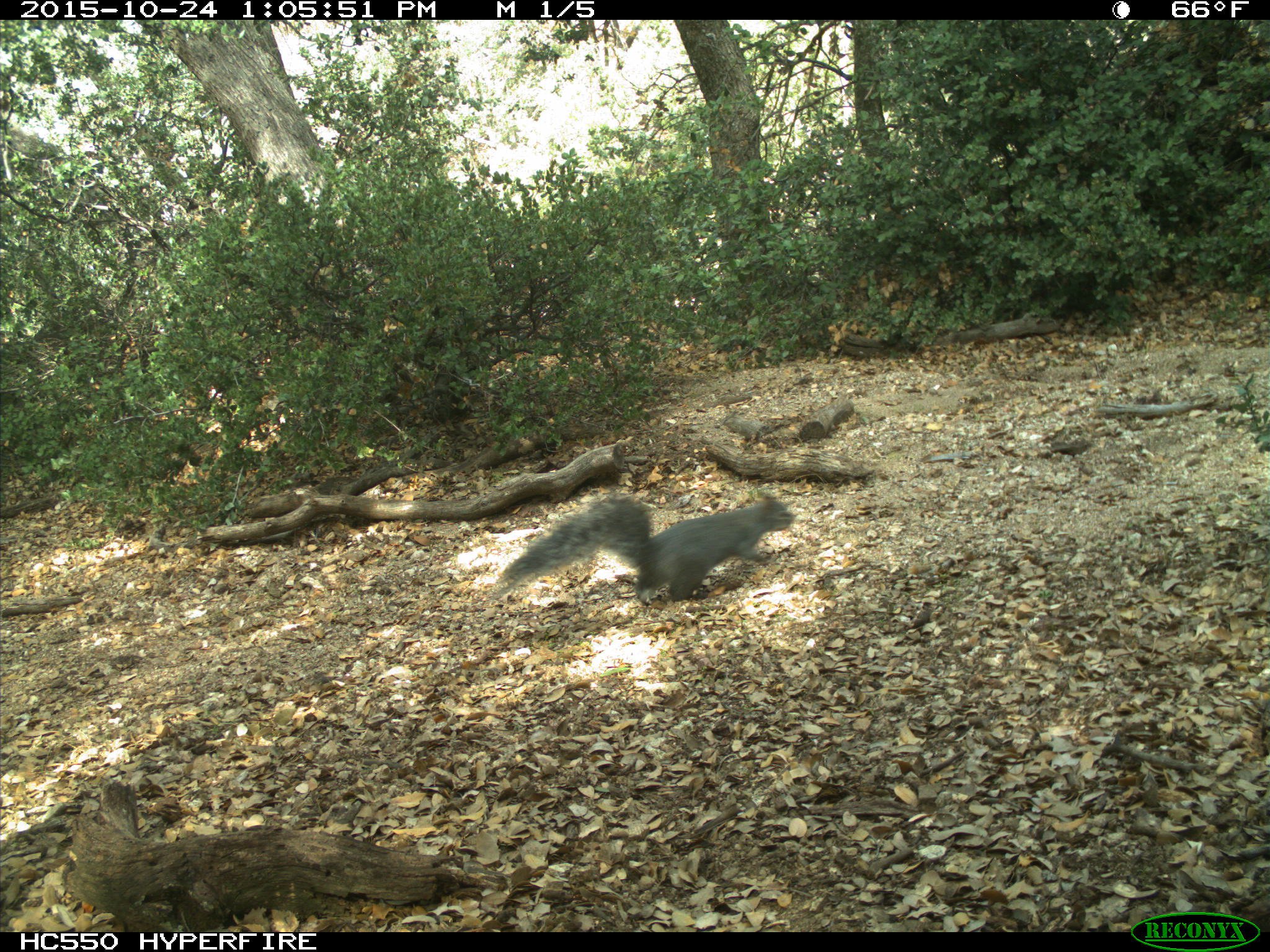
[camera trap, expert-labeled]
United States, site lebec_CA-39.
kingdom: Animalia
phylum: Chordata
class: Mammalia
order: Rodentia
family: Sciuridae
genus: Sciurus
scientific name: Sciurus carolinensis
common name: eastern gray squirrel